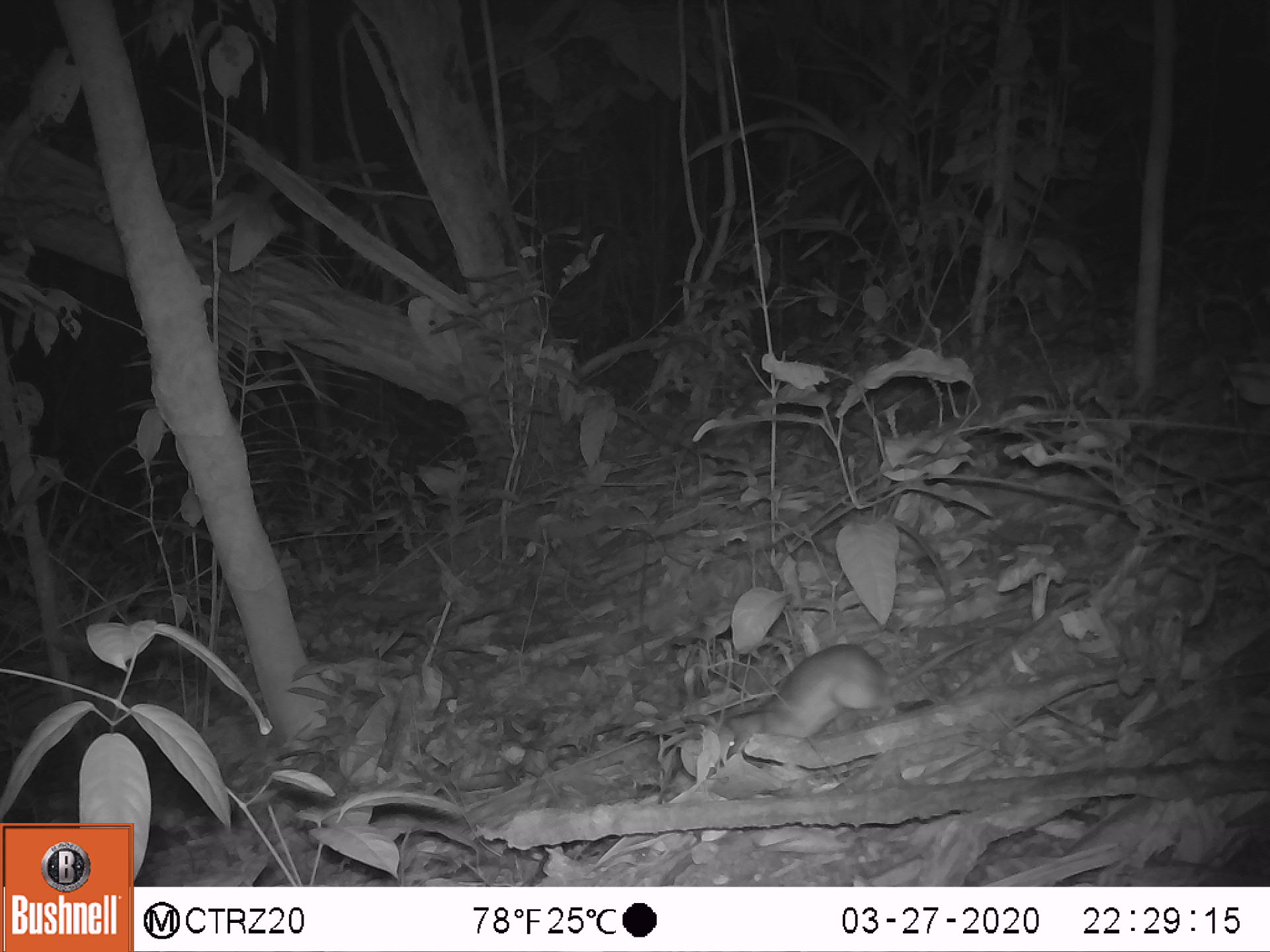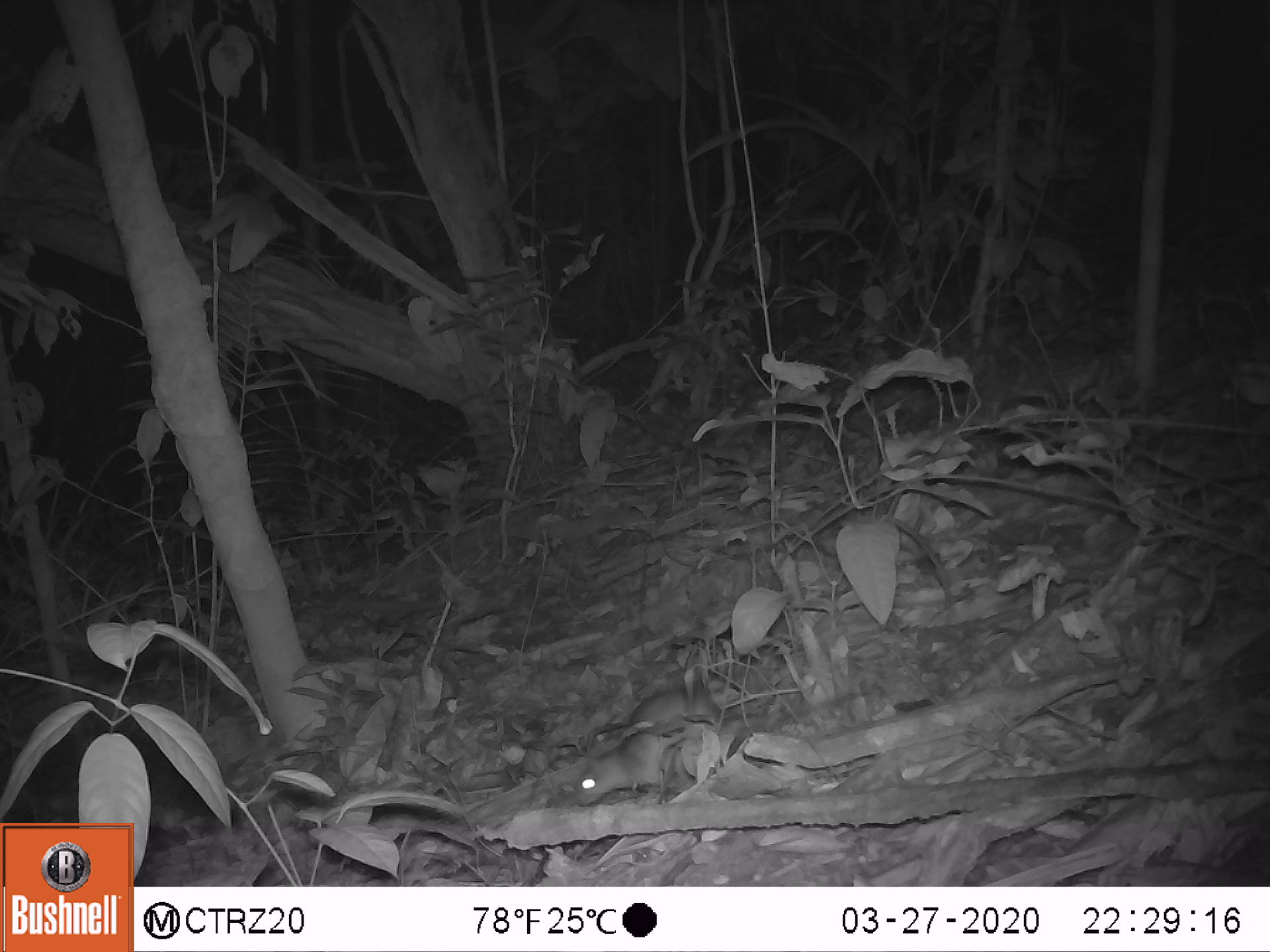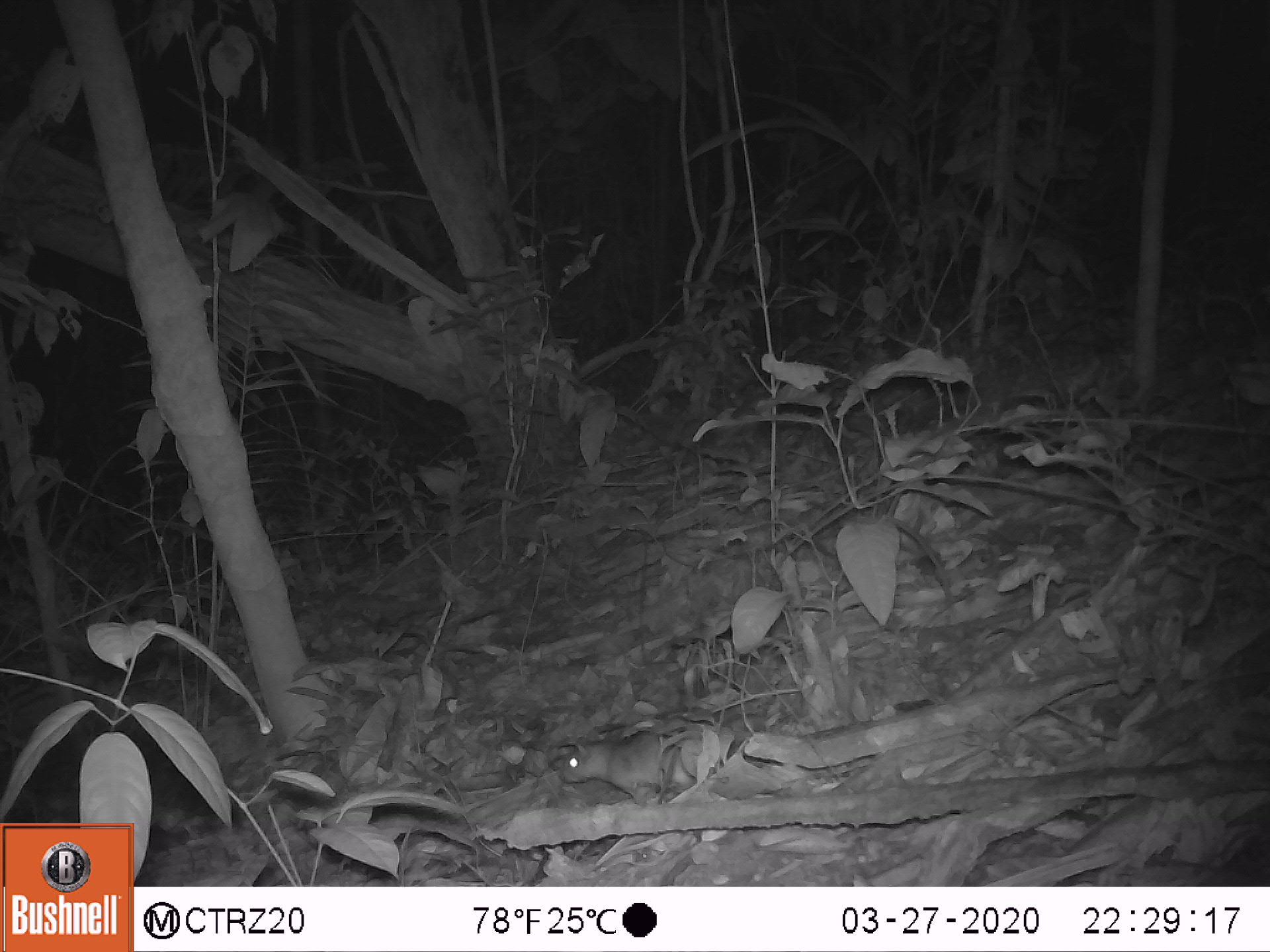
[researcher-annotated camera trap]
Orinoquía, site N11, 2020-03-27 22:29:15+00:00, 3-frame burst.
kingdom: Animalia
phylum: Chordata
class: Mammalia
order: Rodentia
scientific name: Rodentia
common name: rodent